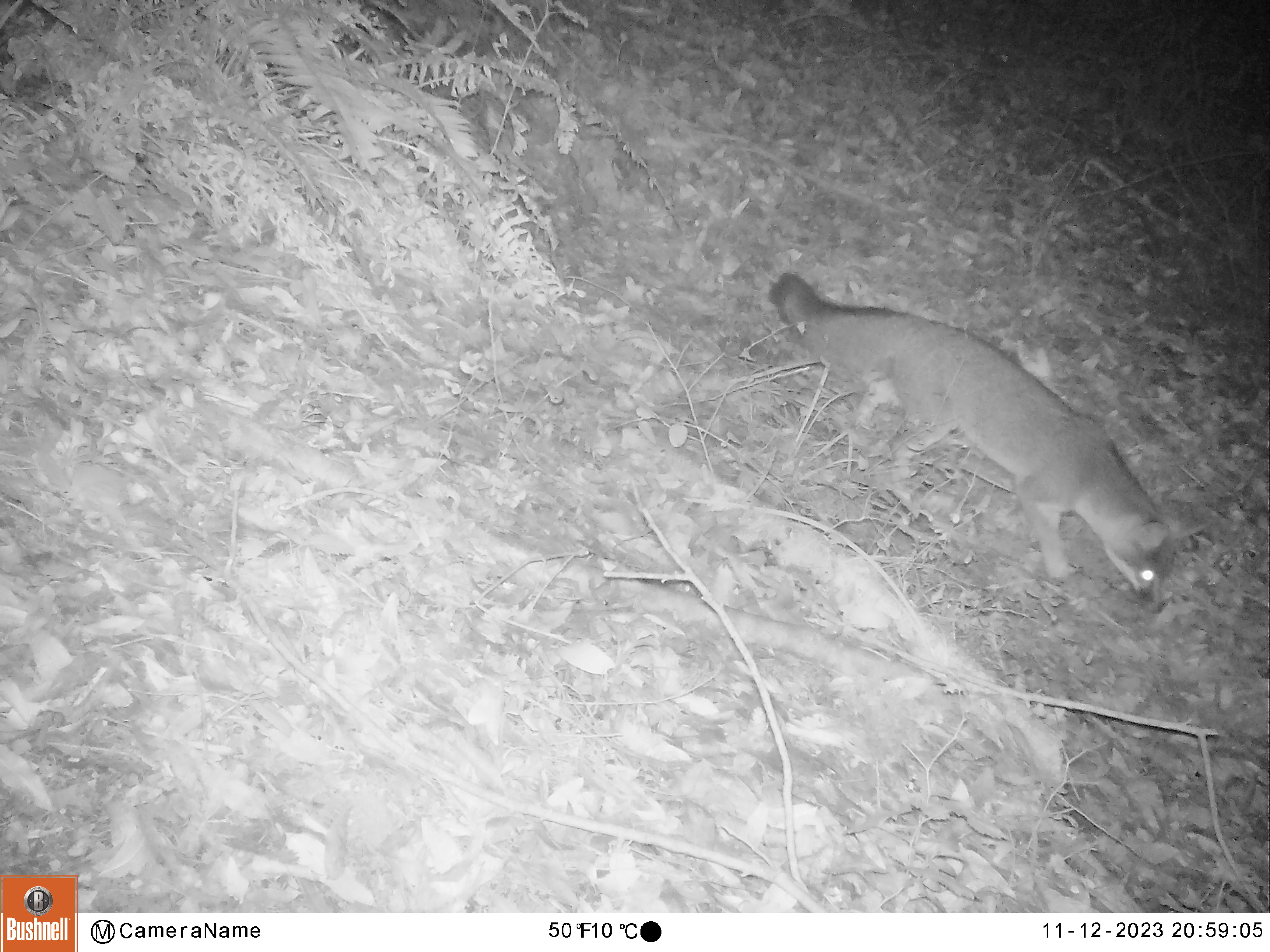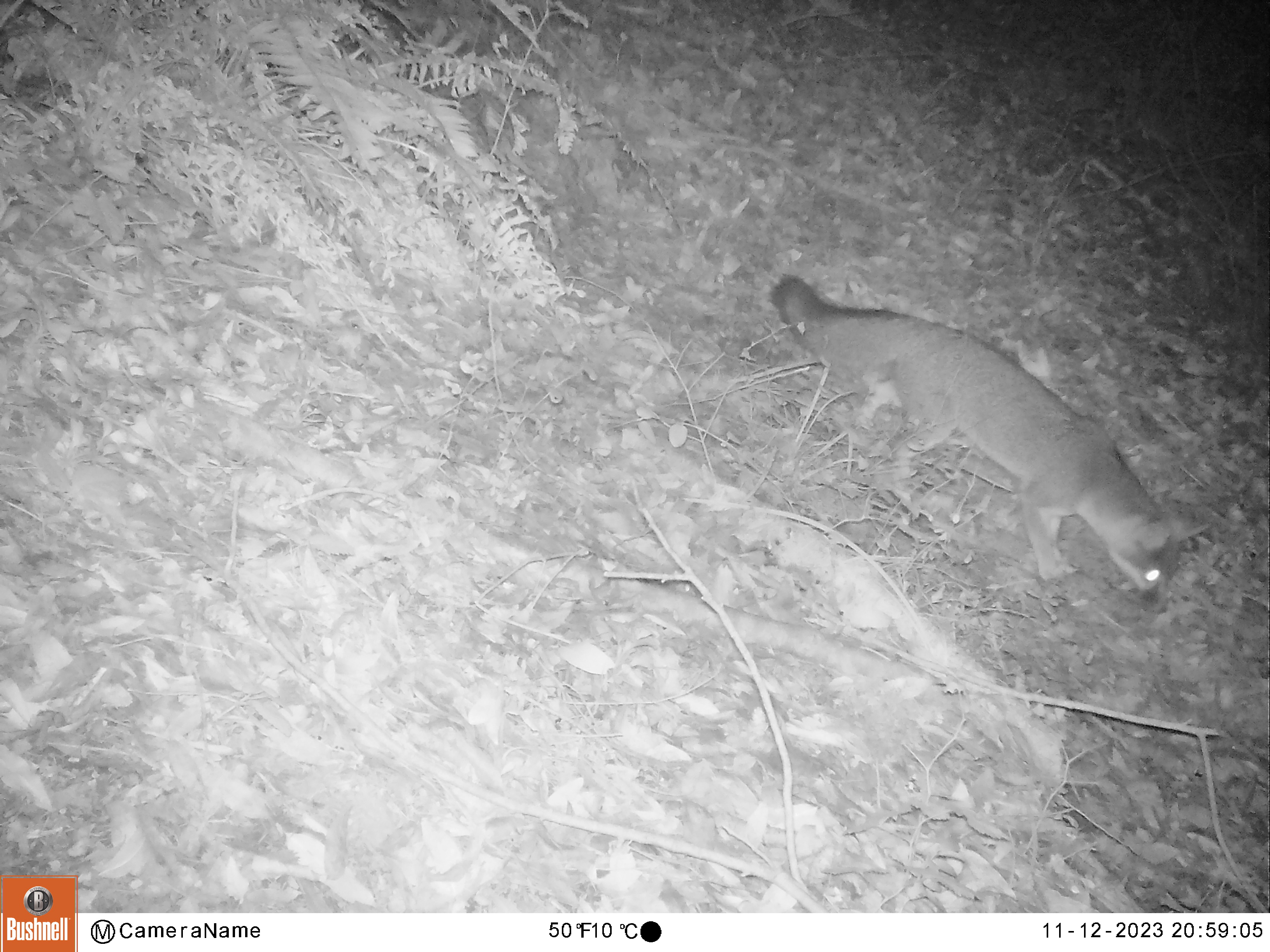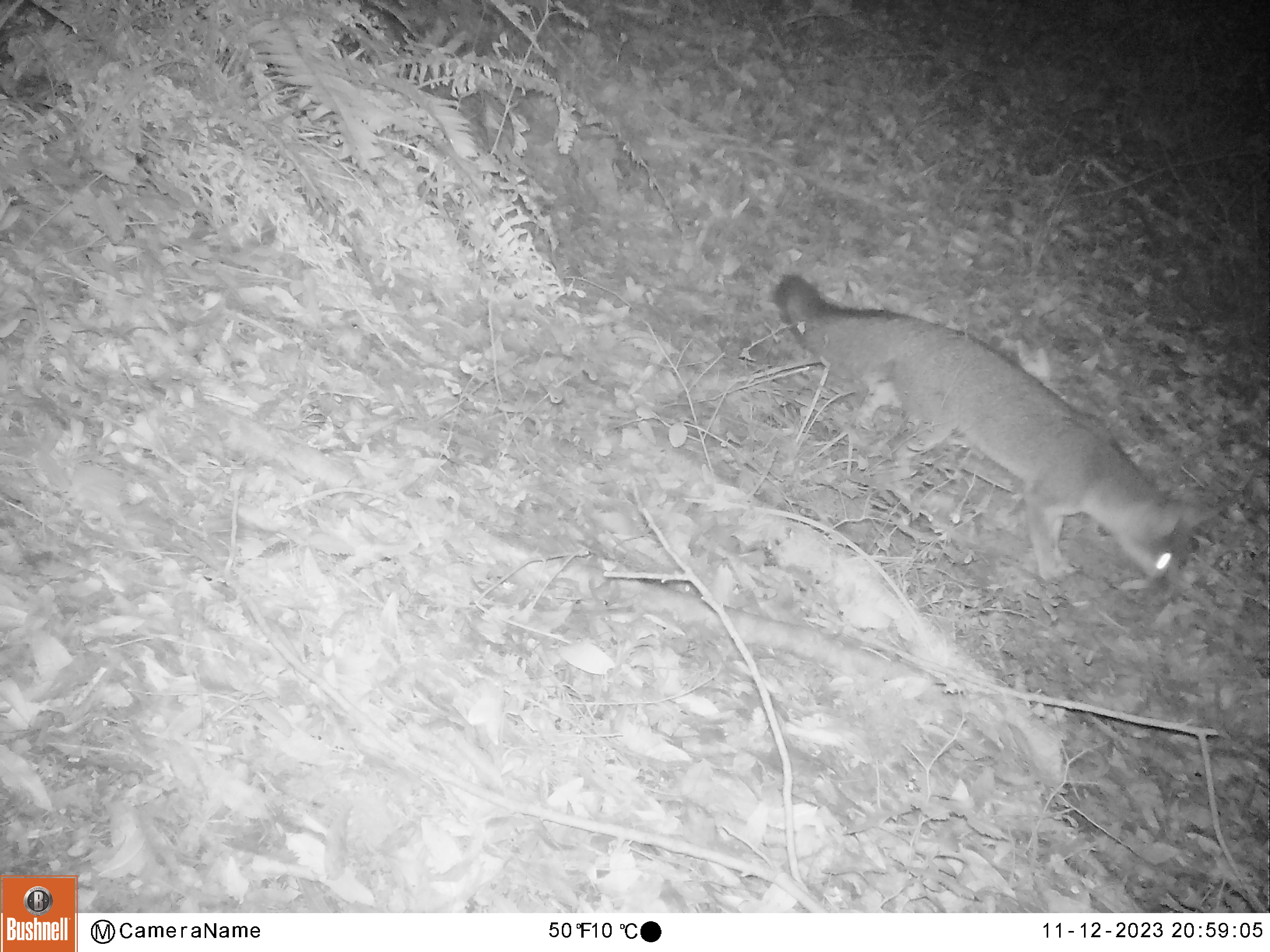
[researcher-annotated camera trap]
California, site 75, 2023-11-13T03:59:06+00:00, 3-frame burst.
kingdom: Animalia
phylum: Chordata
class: Mammalia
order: Carnivora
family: Canidae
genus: Urocyon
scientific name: Urocyon cinereoargenteus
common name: gray fox